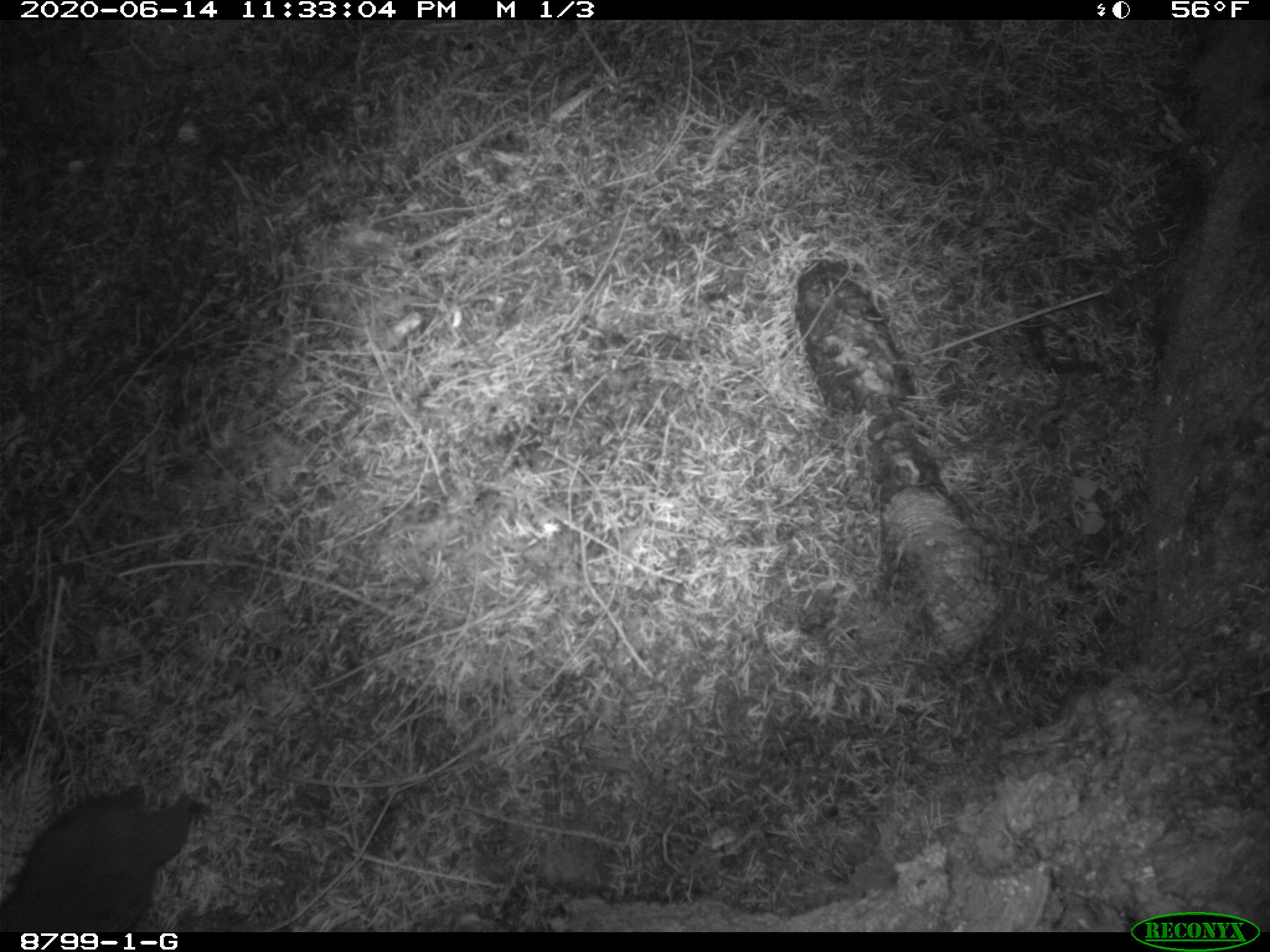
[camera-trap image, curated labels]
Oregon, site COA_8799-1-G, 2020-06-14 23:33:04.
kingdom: Animalia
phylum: Chordata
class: Mammalia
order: Rodentia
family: Aplodontiidae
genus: Aplodontia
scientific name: Aplodontia rufa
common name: mountain beaver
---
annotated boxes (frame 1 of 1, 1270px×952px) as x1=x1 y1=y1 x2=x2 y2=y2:
mountain beaver: x1=5 y1=776 x2=217 y2=922